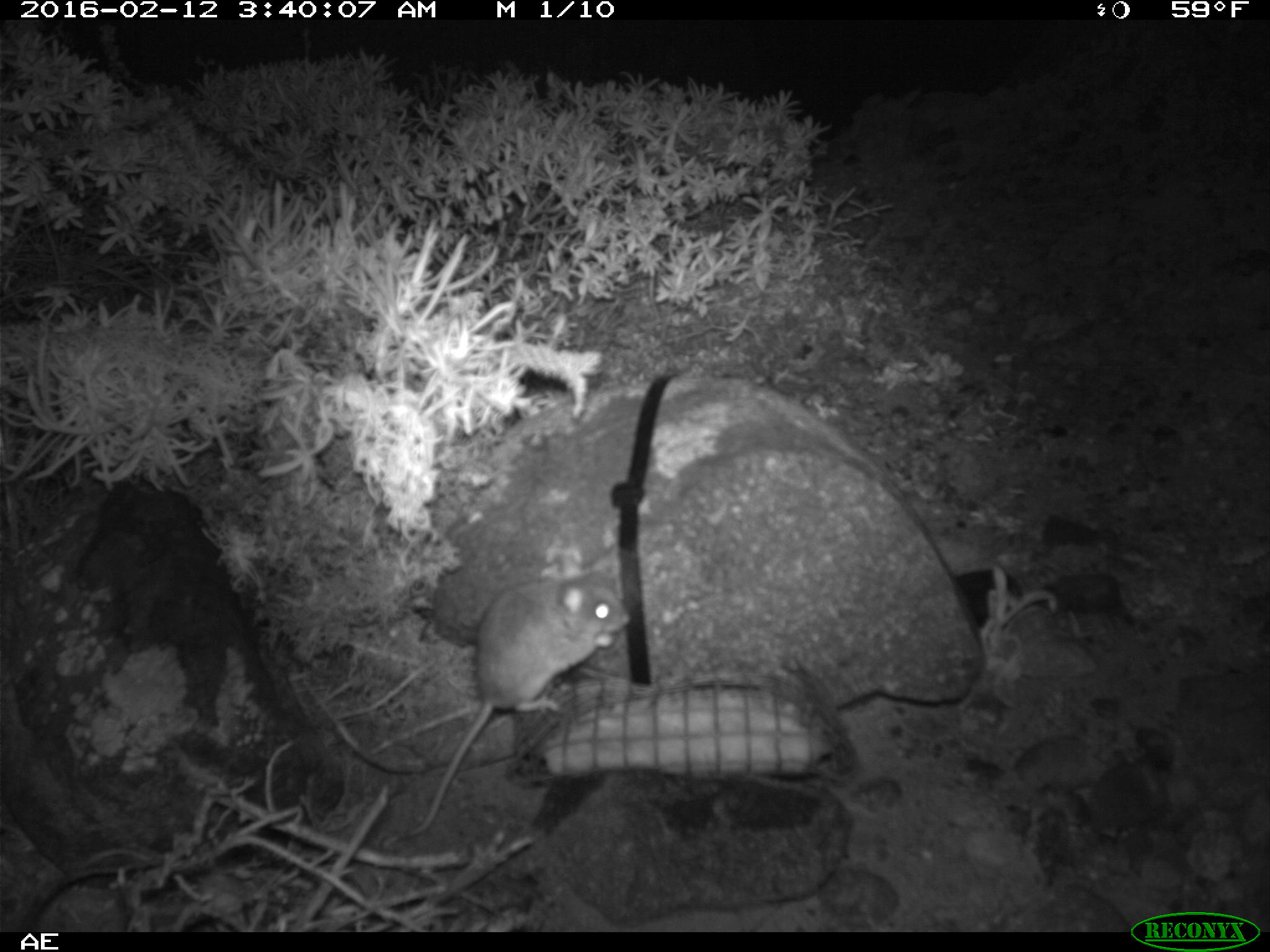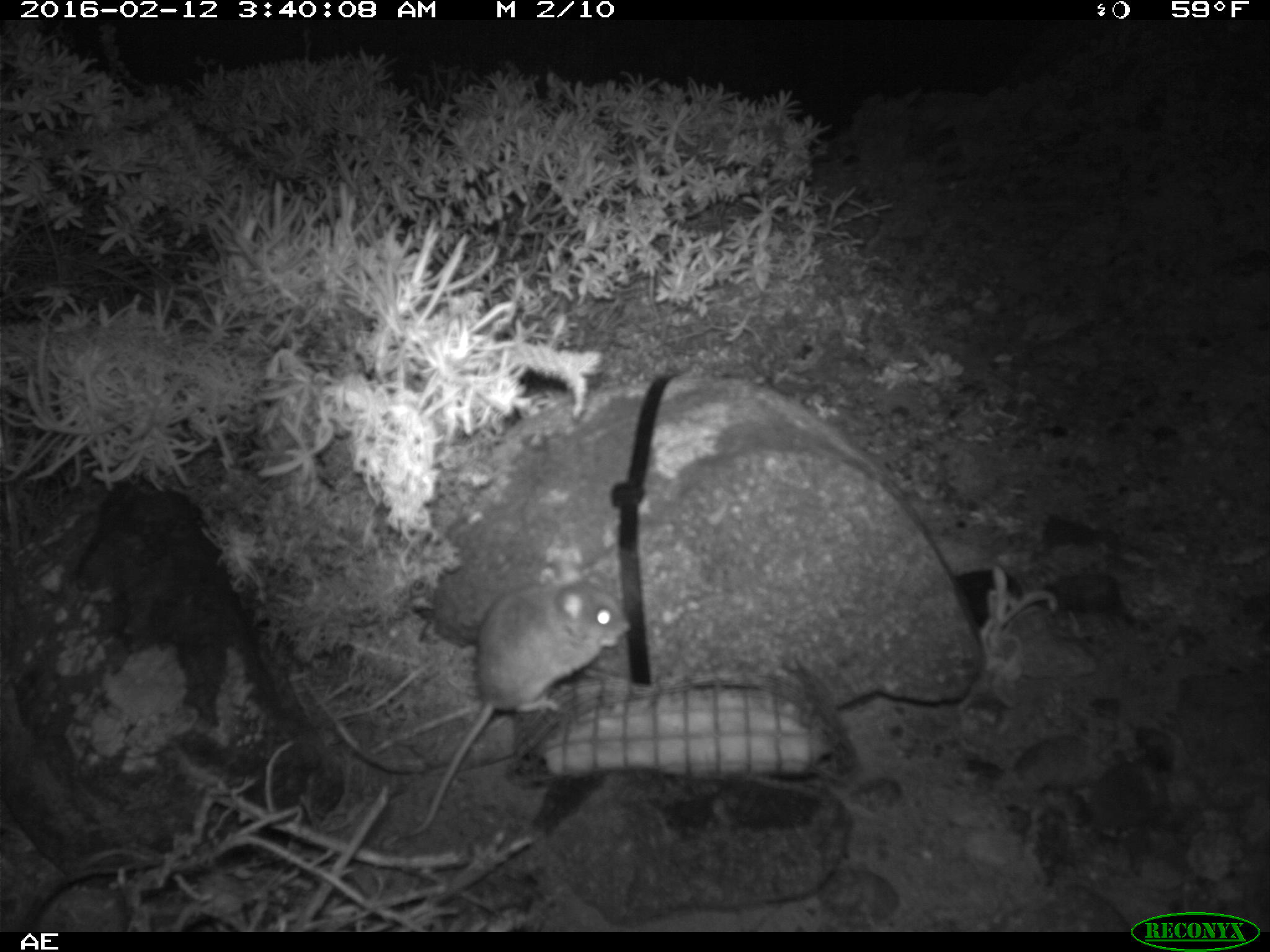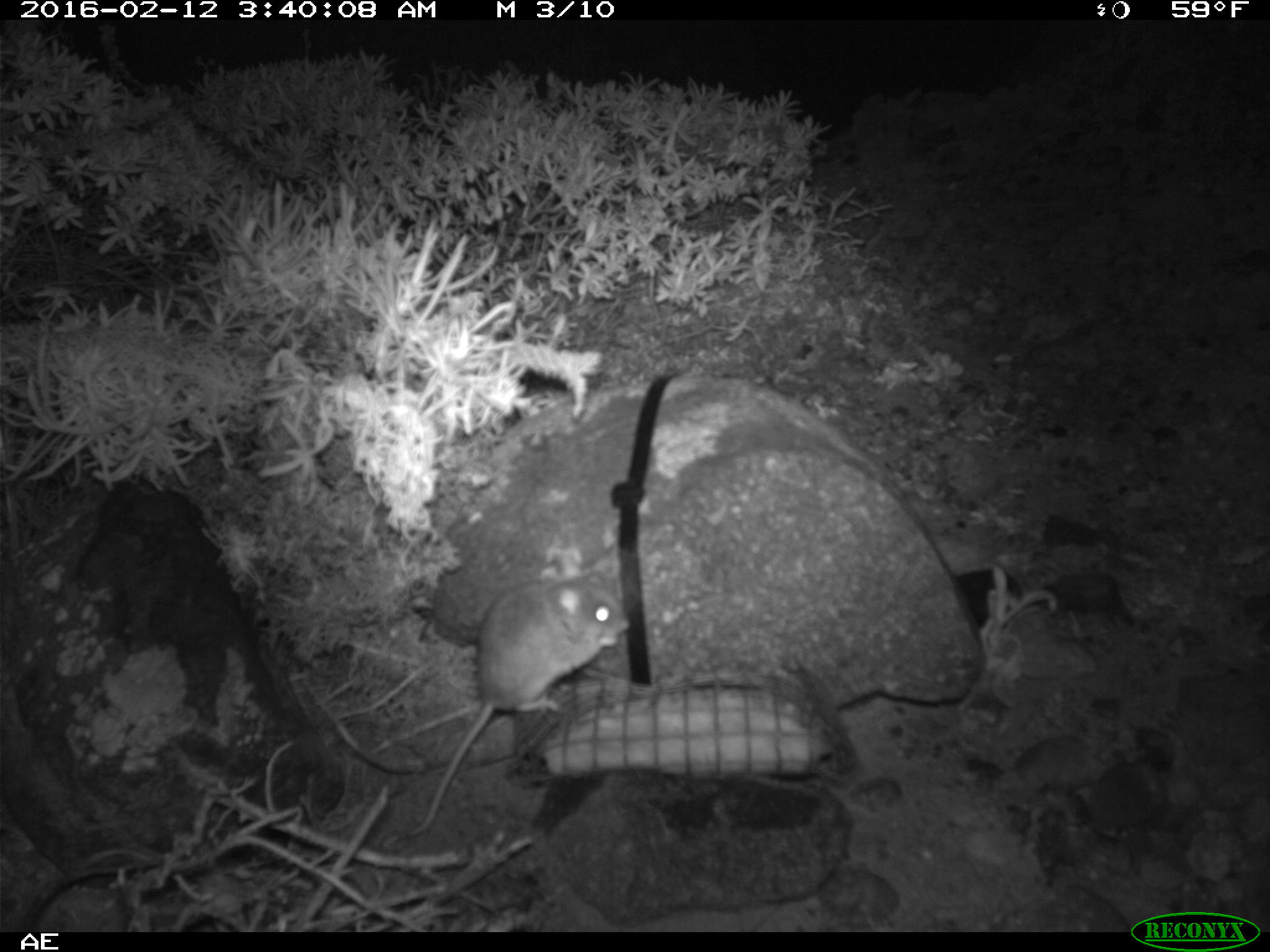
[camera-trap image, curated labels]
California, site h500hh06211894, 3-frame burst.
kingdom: Animalia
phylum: Chordata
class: Mammalia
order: Rodentia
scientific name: Rodentia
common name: rodent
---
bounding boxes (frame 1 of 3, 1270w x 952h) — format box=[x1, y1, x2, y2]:
rodent: box=[405, 568, 630, 839]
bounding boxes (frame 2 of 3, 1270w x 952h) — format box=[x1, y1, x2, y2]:
rodent: box=[398, 560, 633, 838]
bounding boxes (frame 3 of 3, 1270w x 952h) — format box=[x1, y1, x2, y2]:
rodent: box=[408, 552, 630, 833]